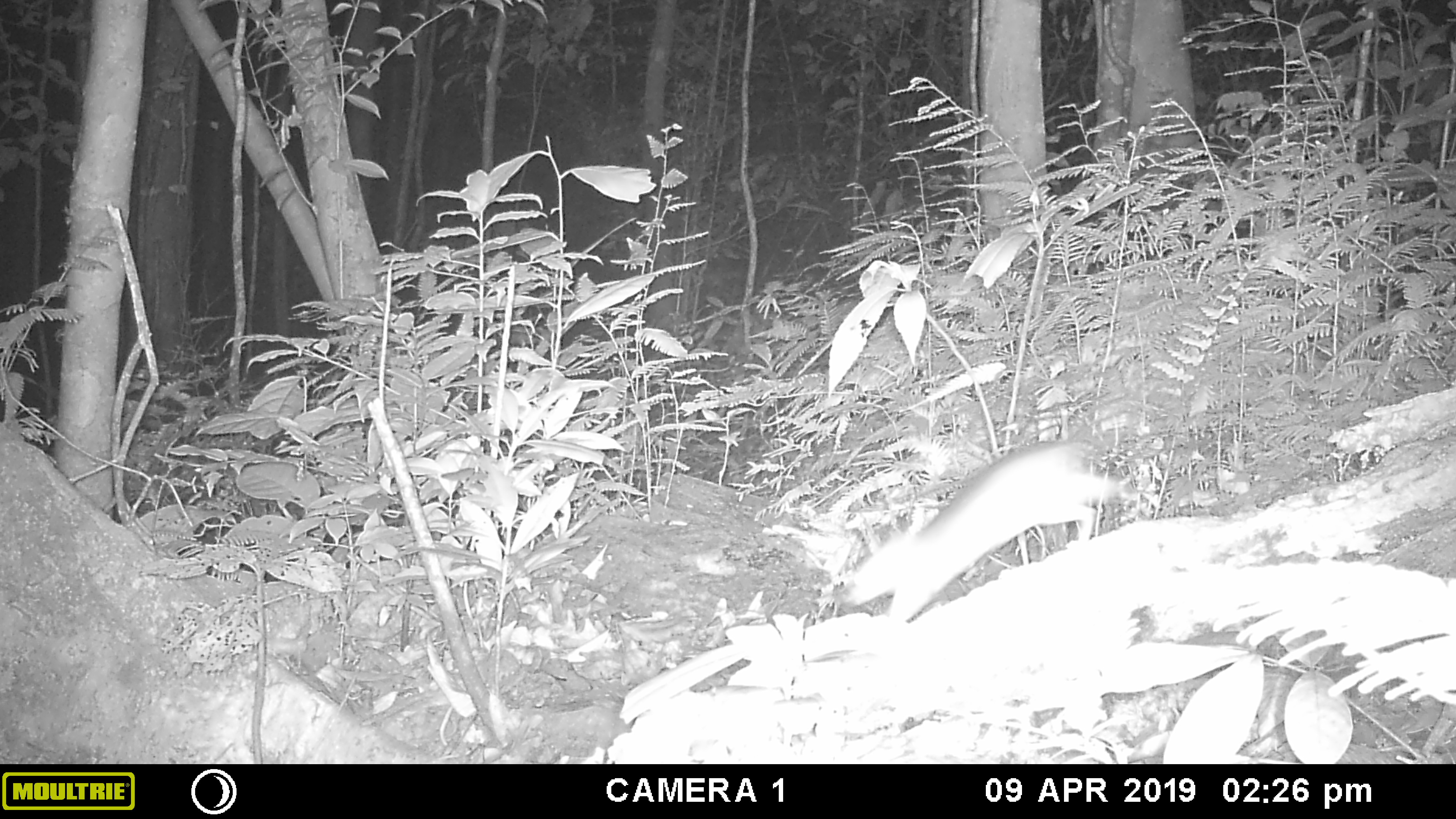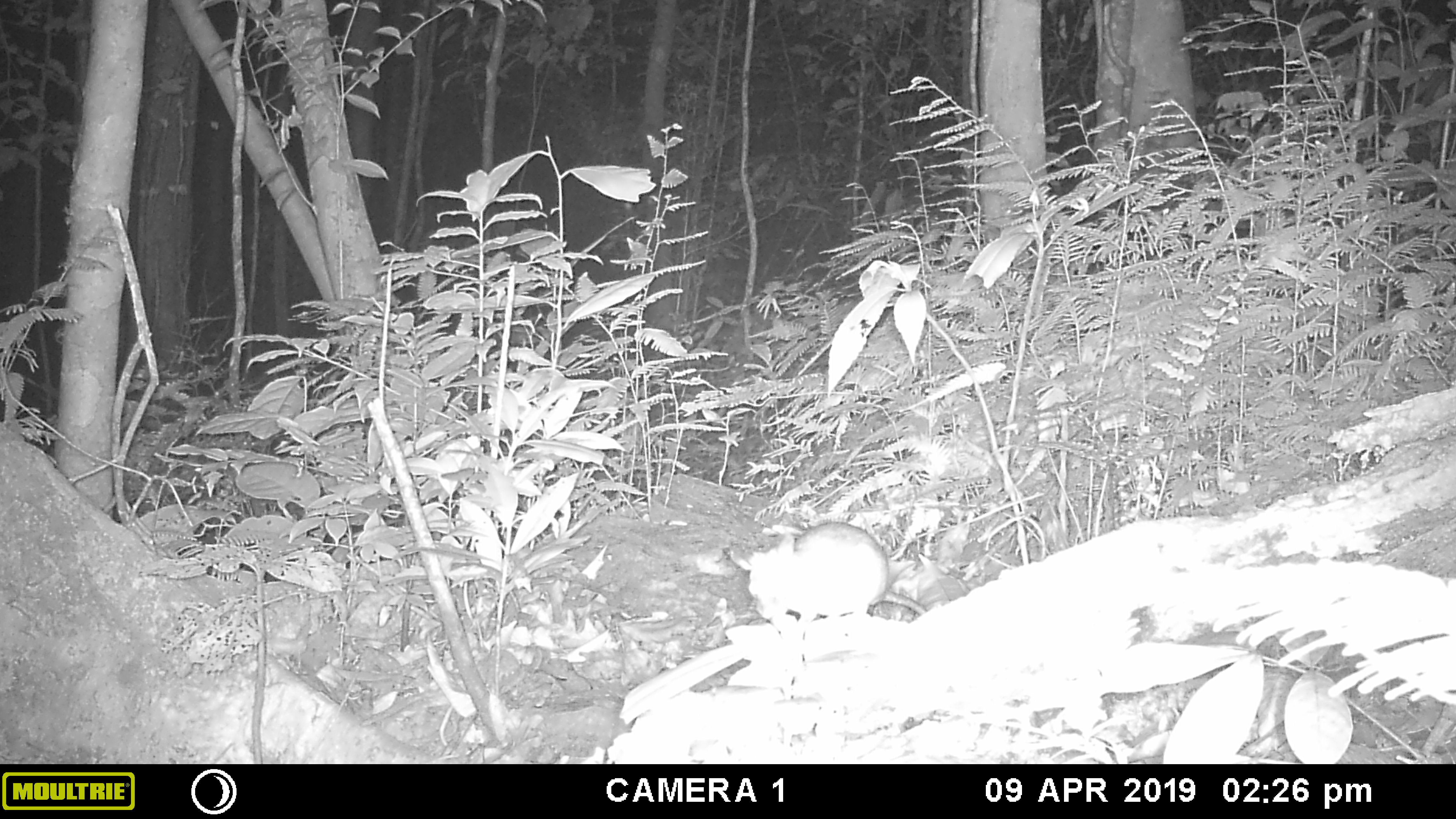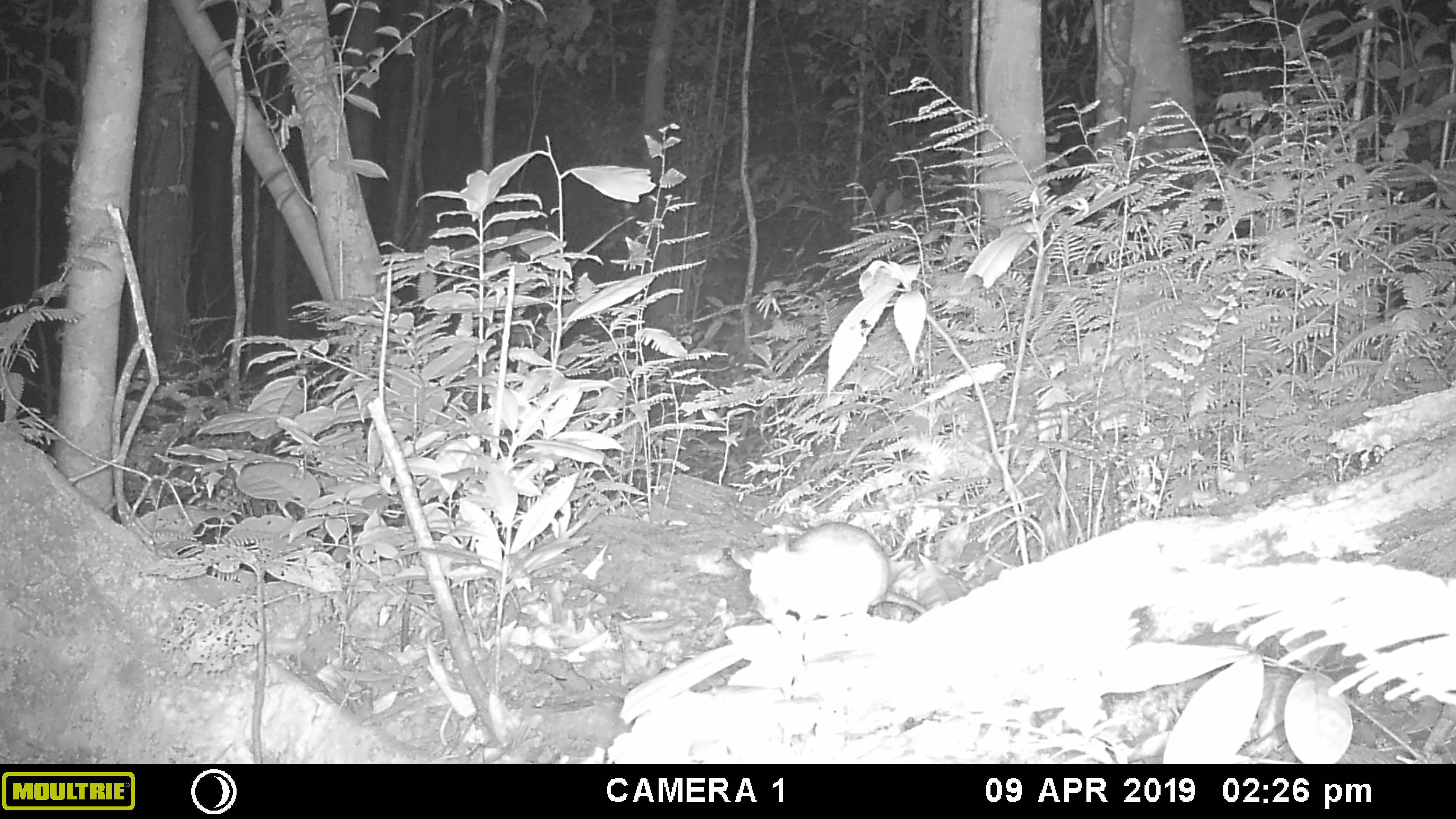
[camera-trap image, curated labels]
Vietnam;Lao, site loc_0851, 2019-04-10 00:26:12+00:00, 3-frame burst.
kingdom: Animalia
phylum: Chordata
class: Mammalia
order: Rodentia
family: Muridae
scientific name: Muridae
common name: old-world mice and rats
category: unidentified murid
Unidentified murid (old-world mice and rats) (Muridae). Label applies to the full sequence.